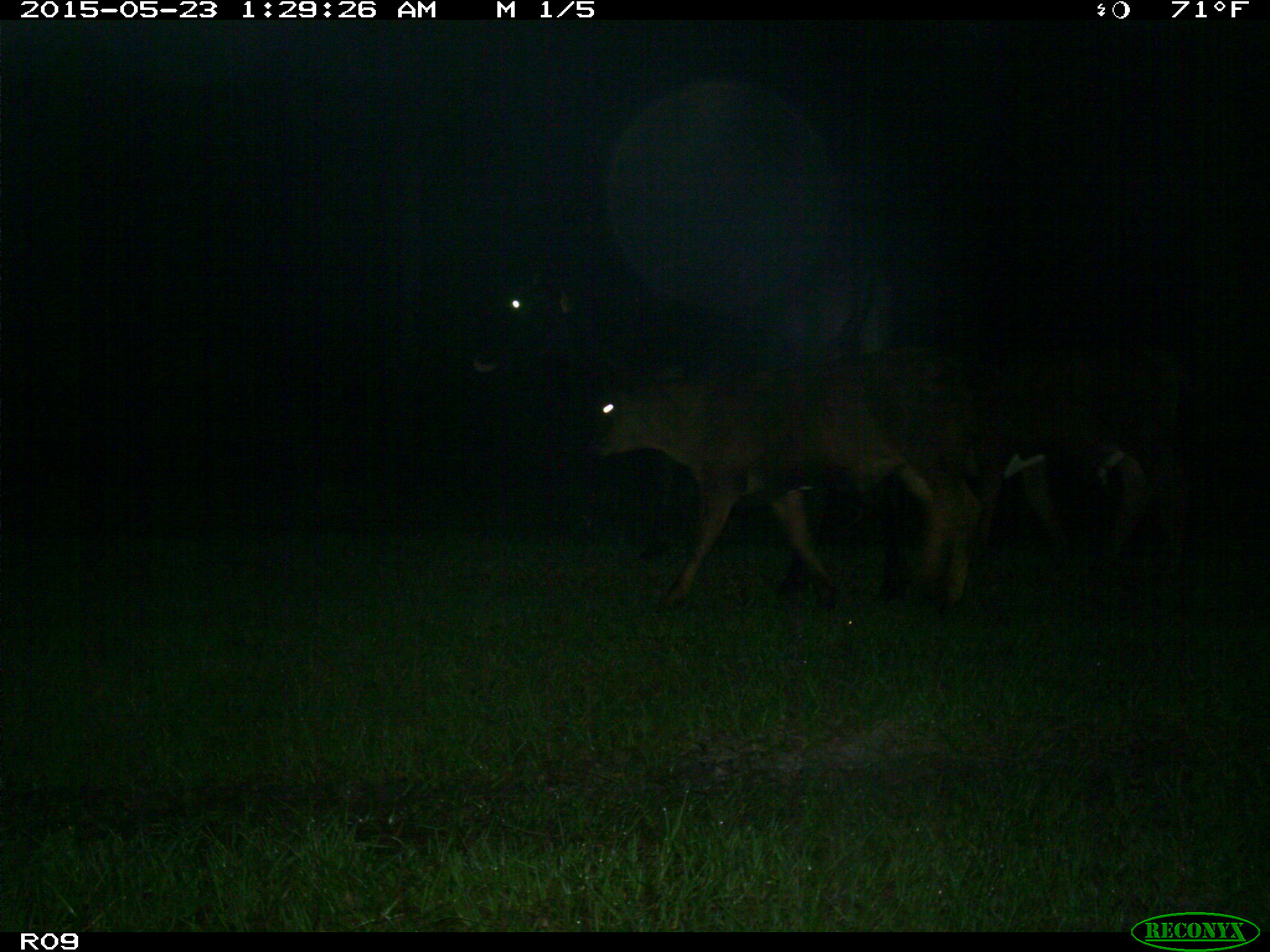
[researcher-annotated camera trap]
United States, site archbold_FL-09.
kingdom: Animalia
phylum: Chordata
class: Mammalia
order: Artiodactyla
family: Bovidae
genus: Bos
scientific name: Bos taurus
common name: domestic cow